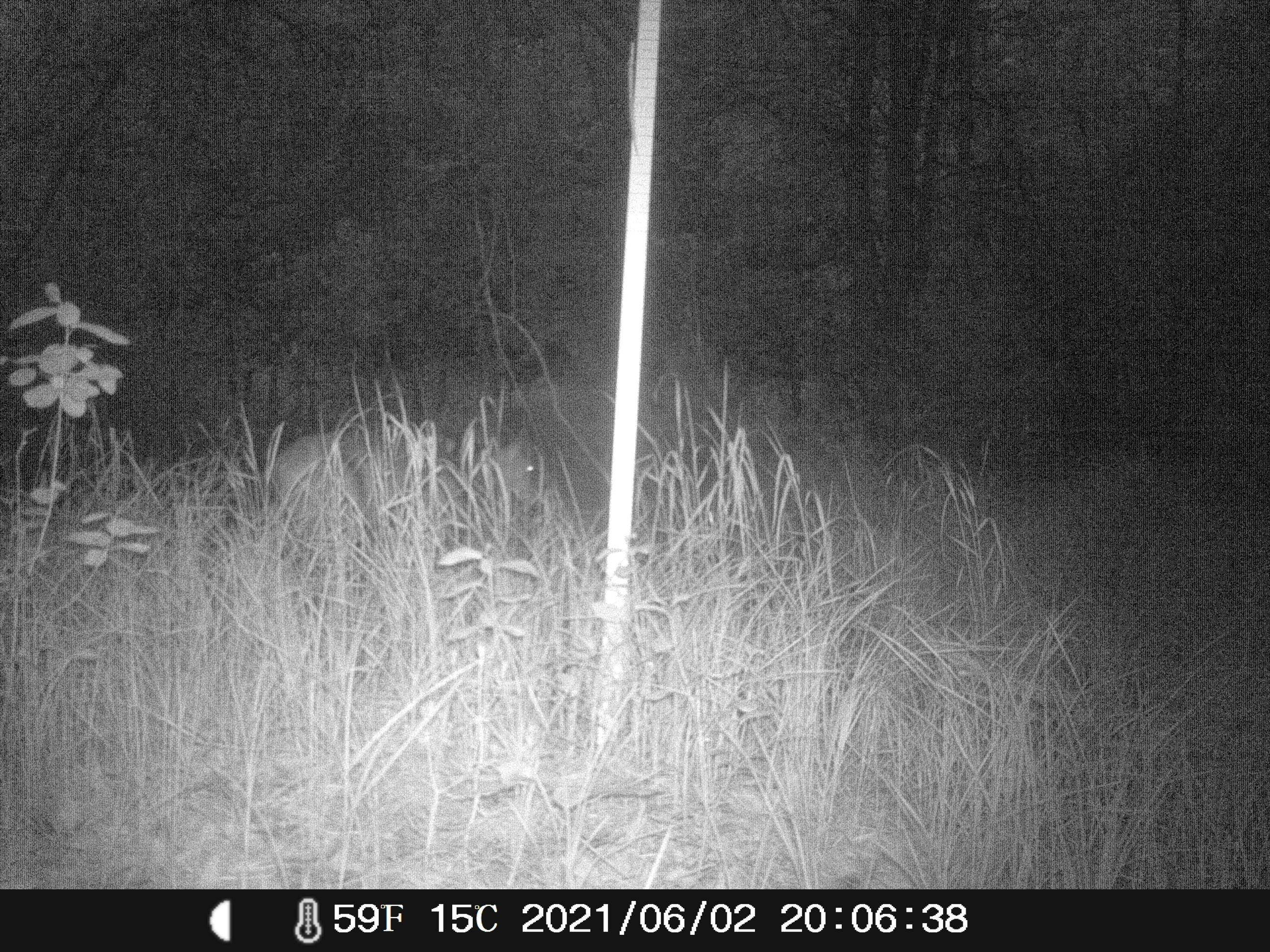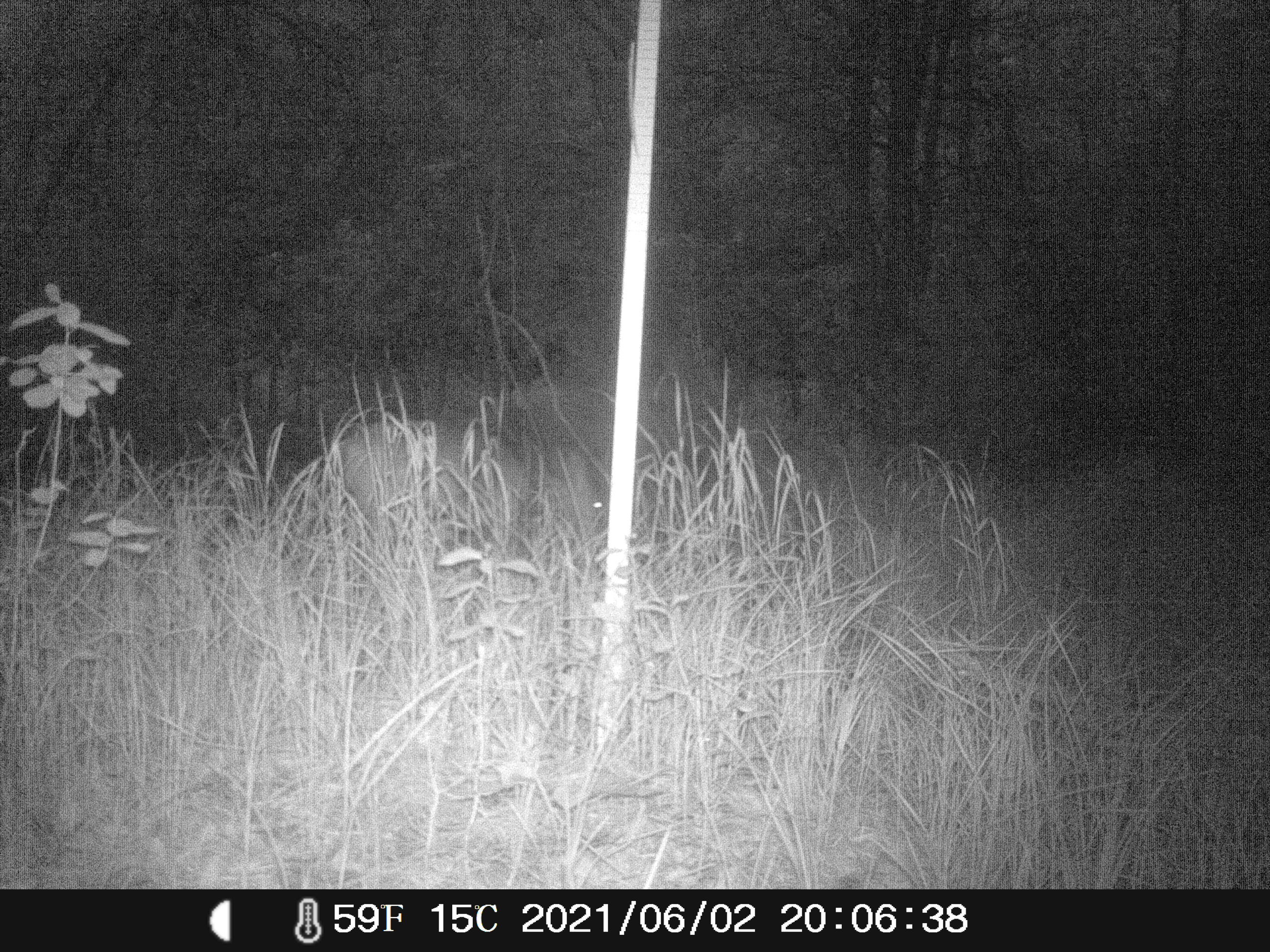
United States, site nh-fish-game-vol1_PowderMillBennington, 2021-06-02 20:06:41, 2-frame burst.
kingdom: Animalia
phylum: Chordata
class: Mammalia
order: Artiodactyla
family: Cervidae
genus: Odocoileus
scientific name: Odocoileus virginianus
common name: white-tailed deer